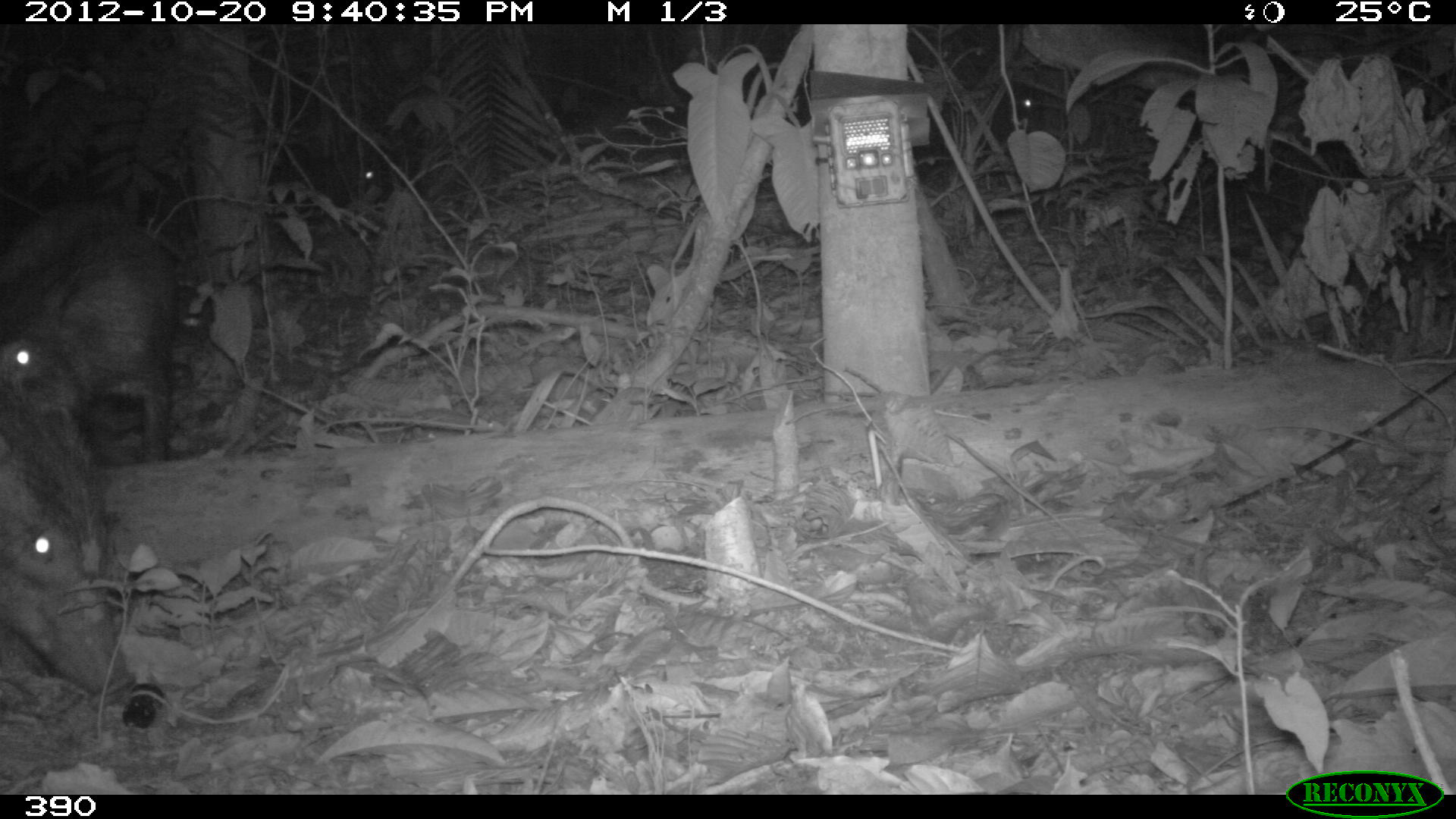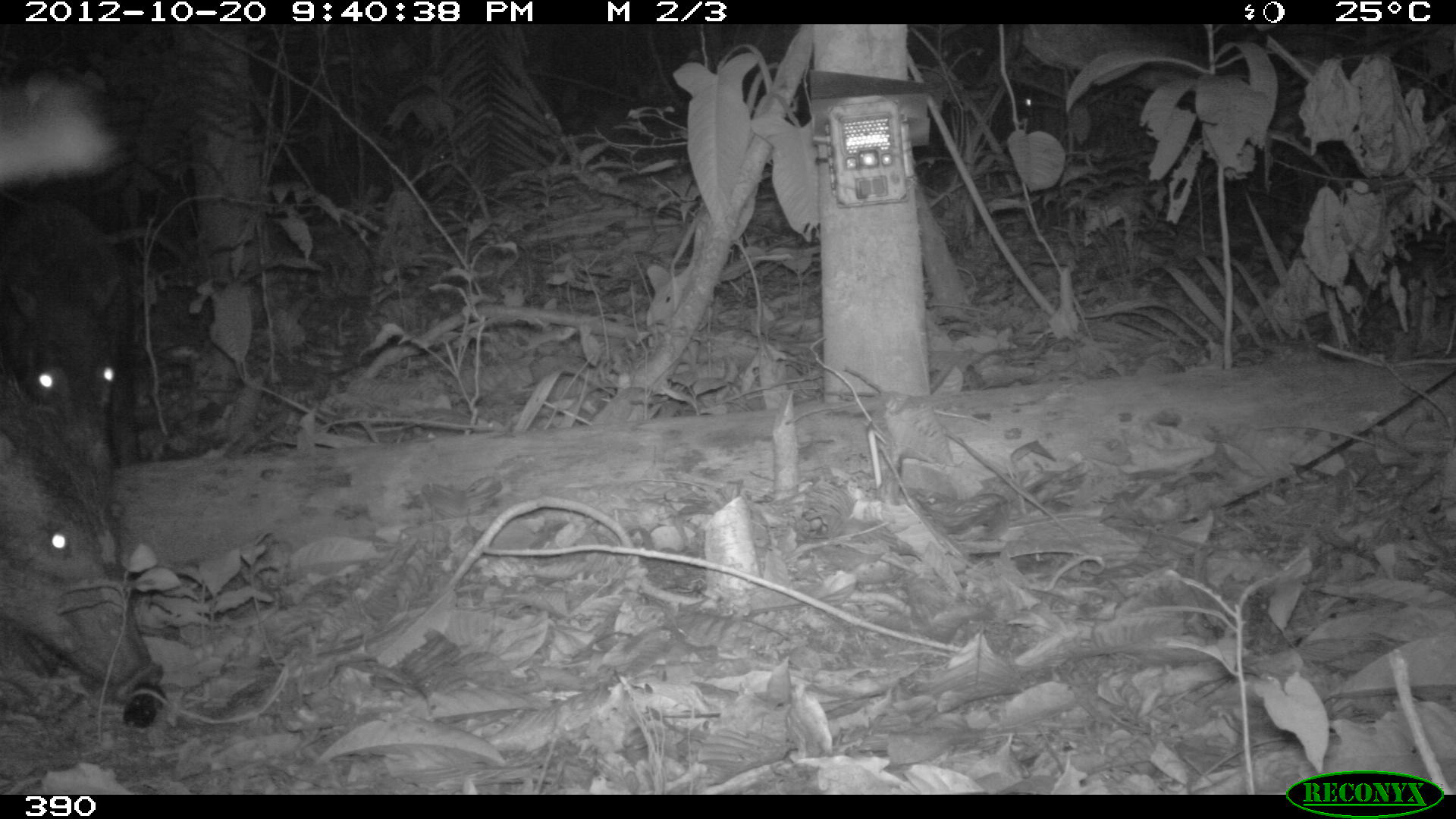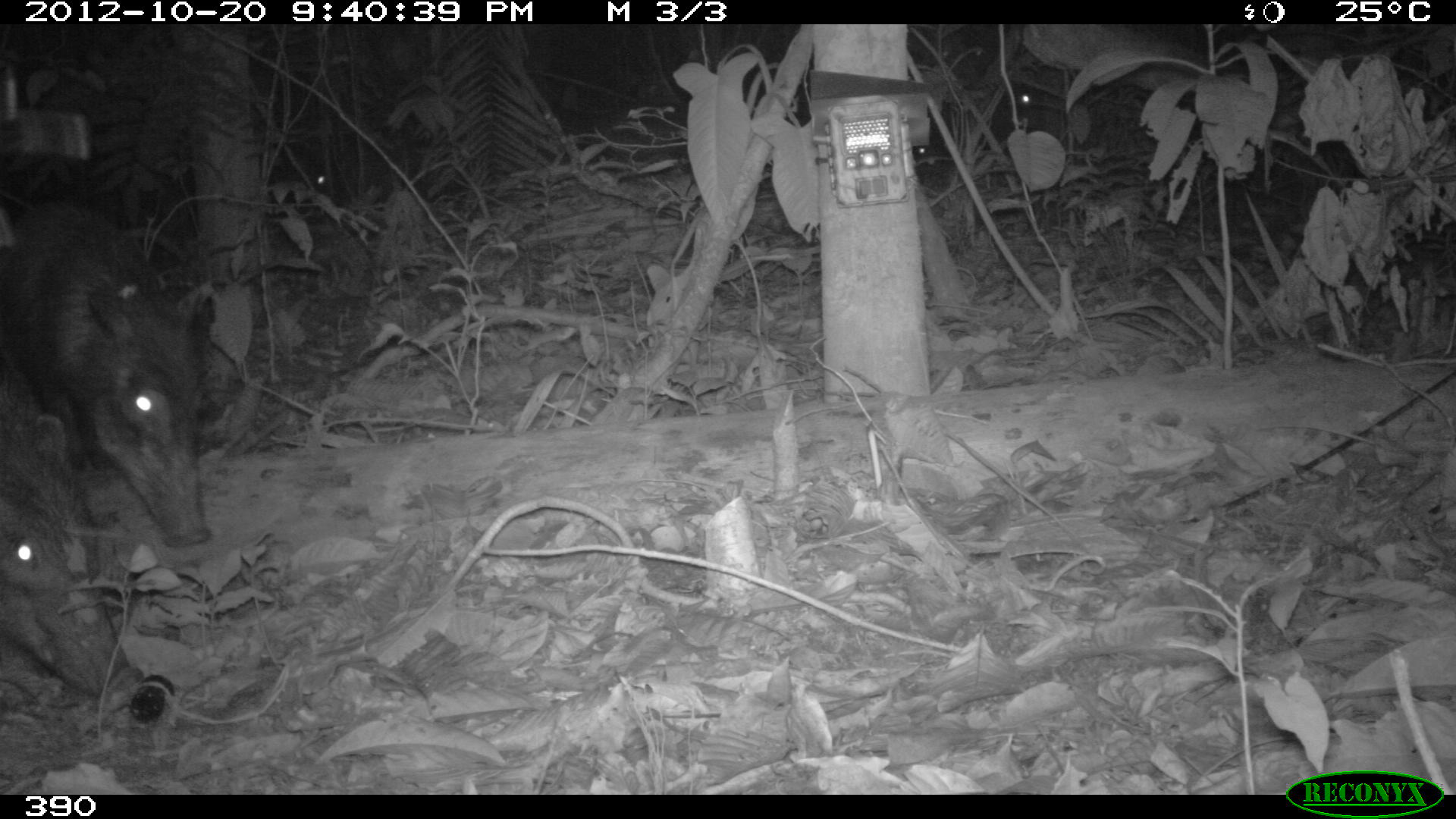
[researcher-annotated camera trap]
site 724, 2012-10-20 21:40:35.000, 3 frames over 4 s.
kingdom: Animalia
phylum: Chordata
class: Mammalia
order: Artiodactyla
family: Tayassuidae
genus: Tayassu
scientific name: Tayassu pecari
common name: white-lipped peccary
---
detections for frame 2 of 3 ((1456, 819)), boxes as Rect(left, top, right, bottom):
tayassu pecari: Rect(2, 361, 167, 704); Rect(1, 198, 145, 472)